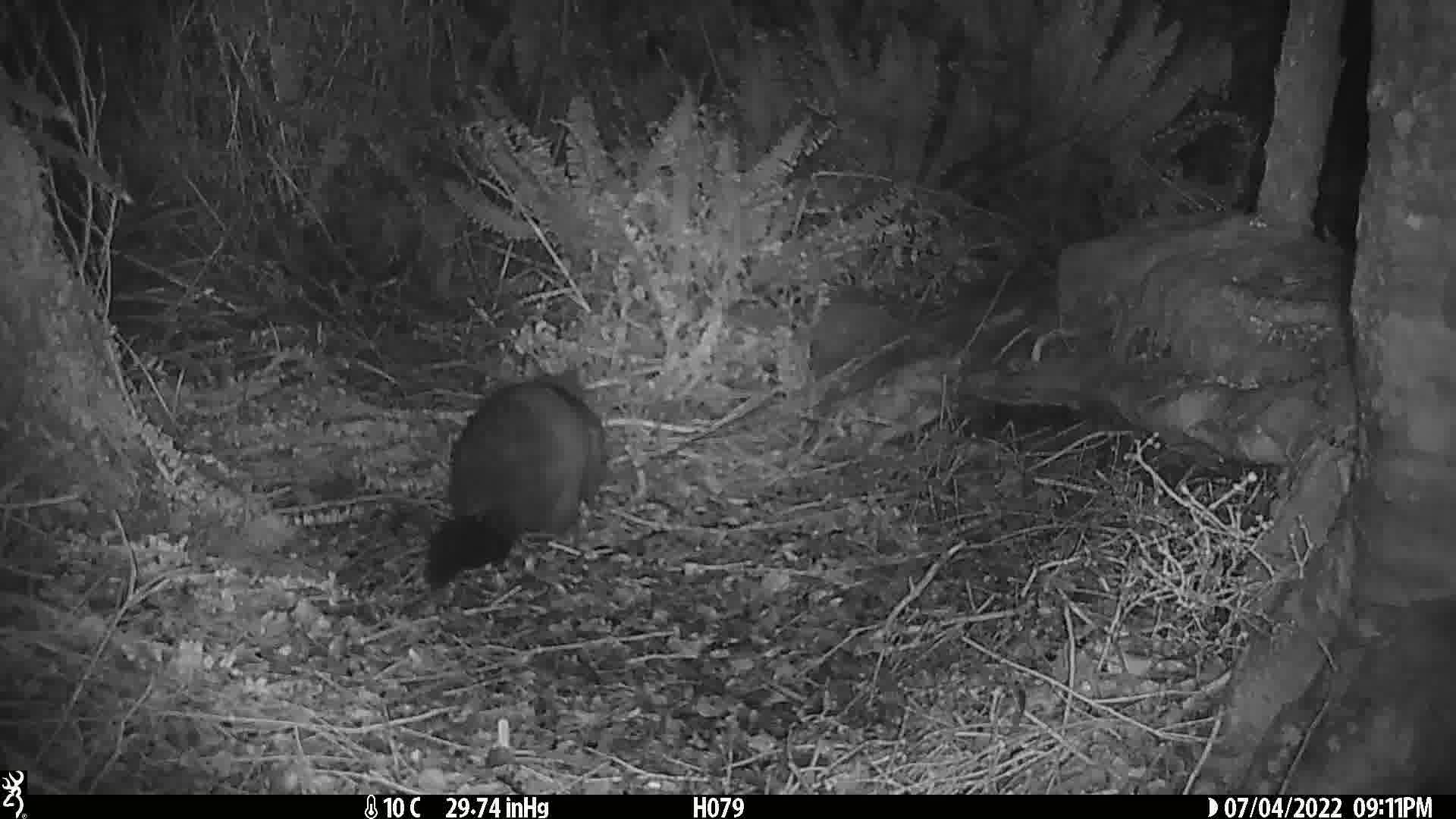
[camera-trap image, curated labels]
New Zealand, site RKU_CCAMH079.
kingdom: Animalia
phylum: Chordata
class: Mammalia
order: Diprotodontia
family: Phalangeridae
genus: Trichosurus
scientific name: Trichosurus vulpecula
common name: common brushtail possum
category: possum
Possum (common brushtail possum) (Trichosurus vulpecula).